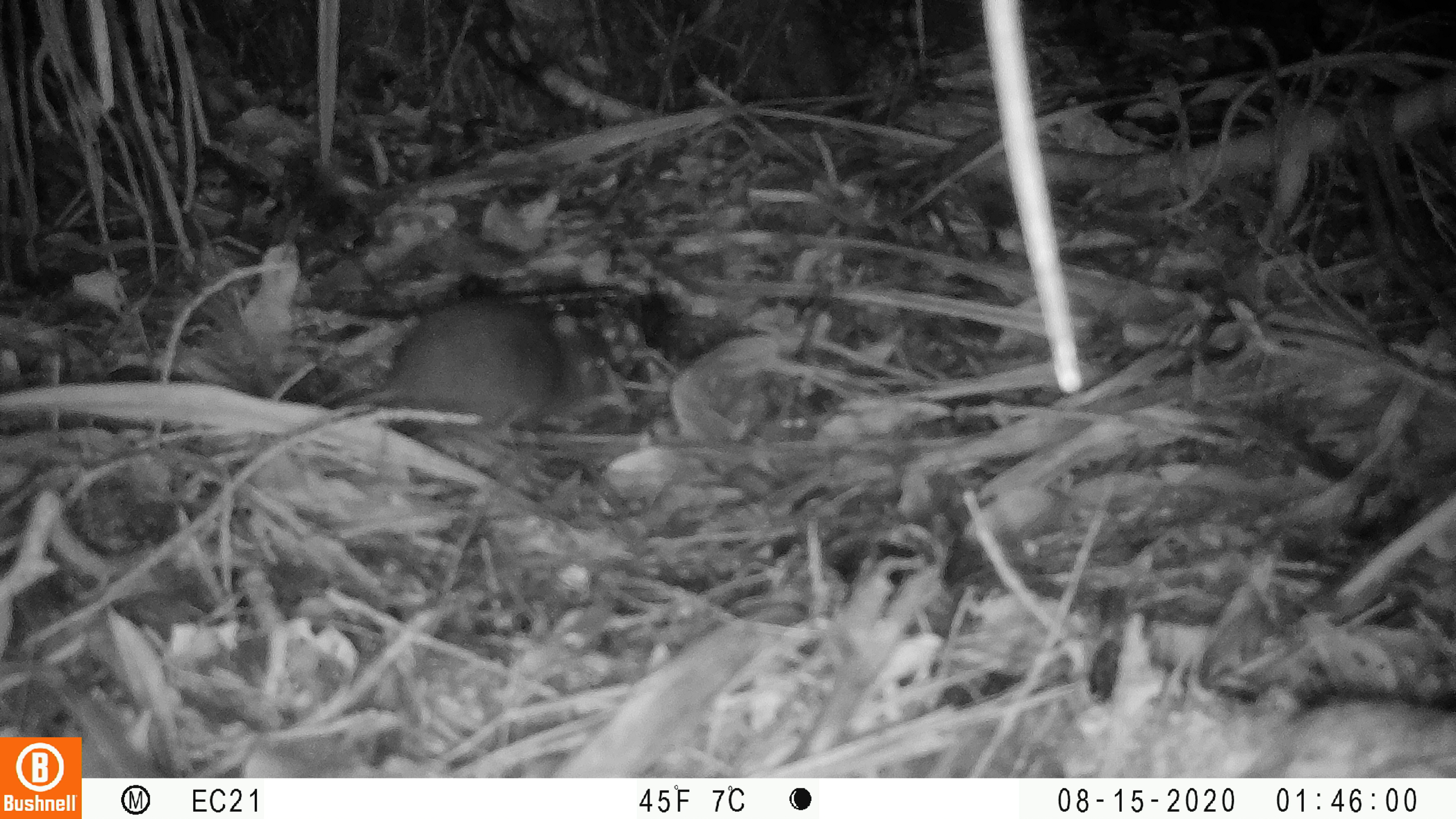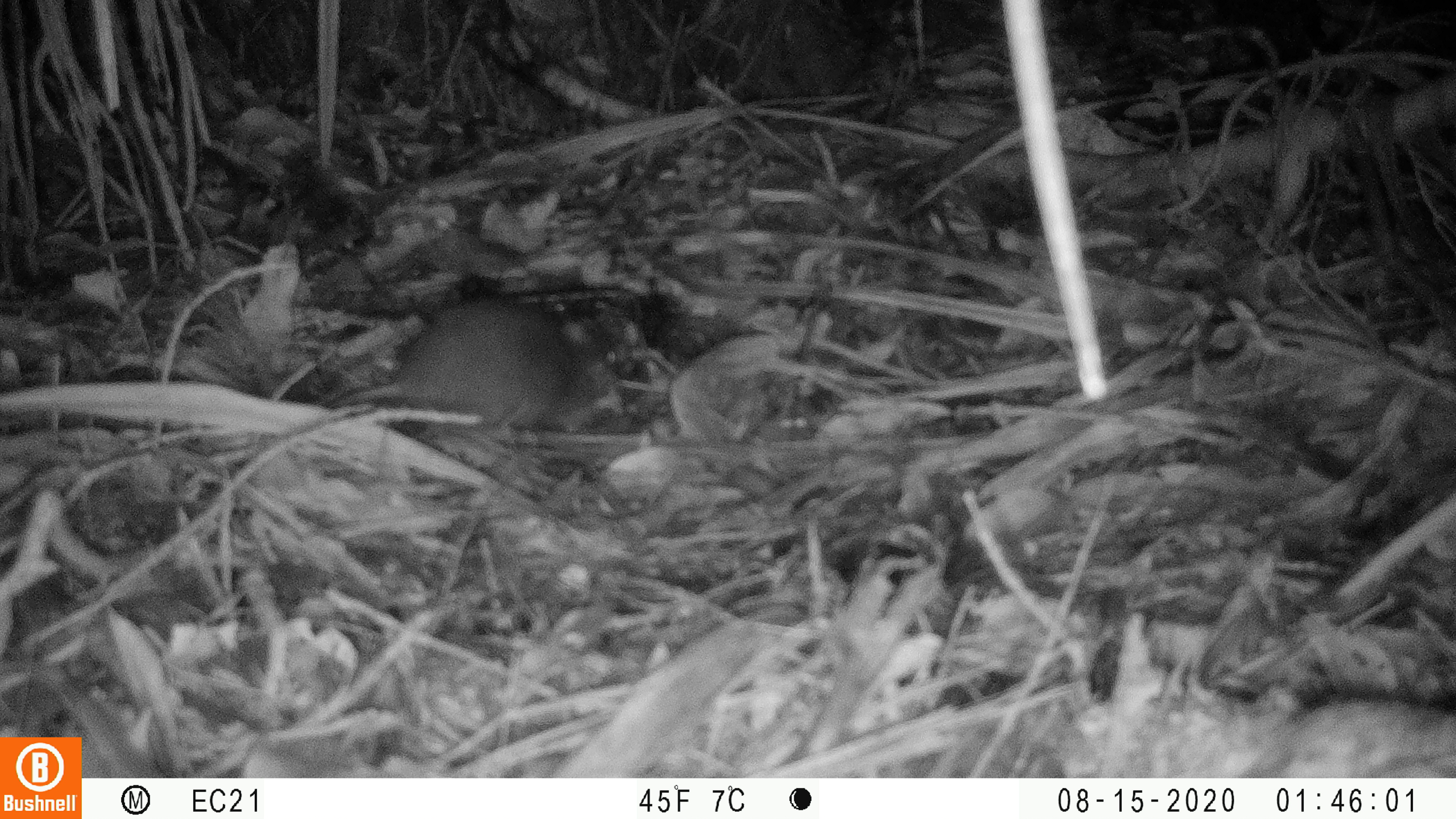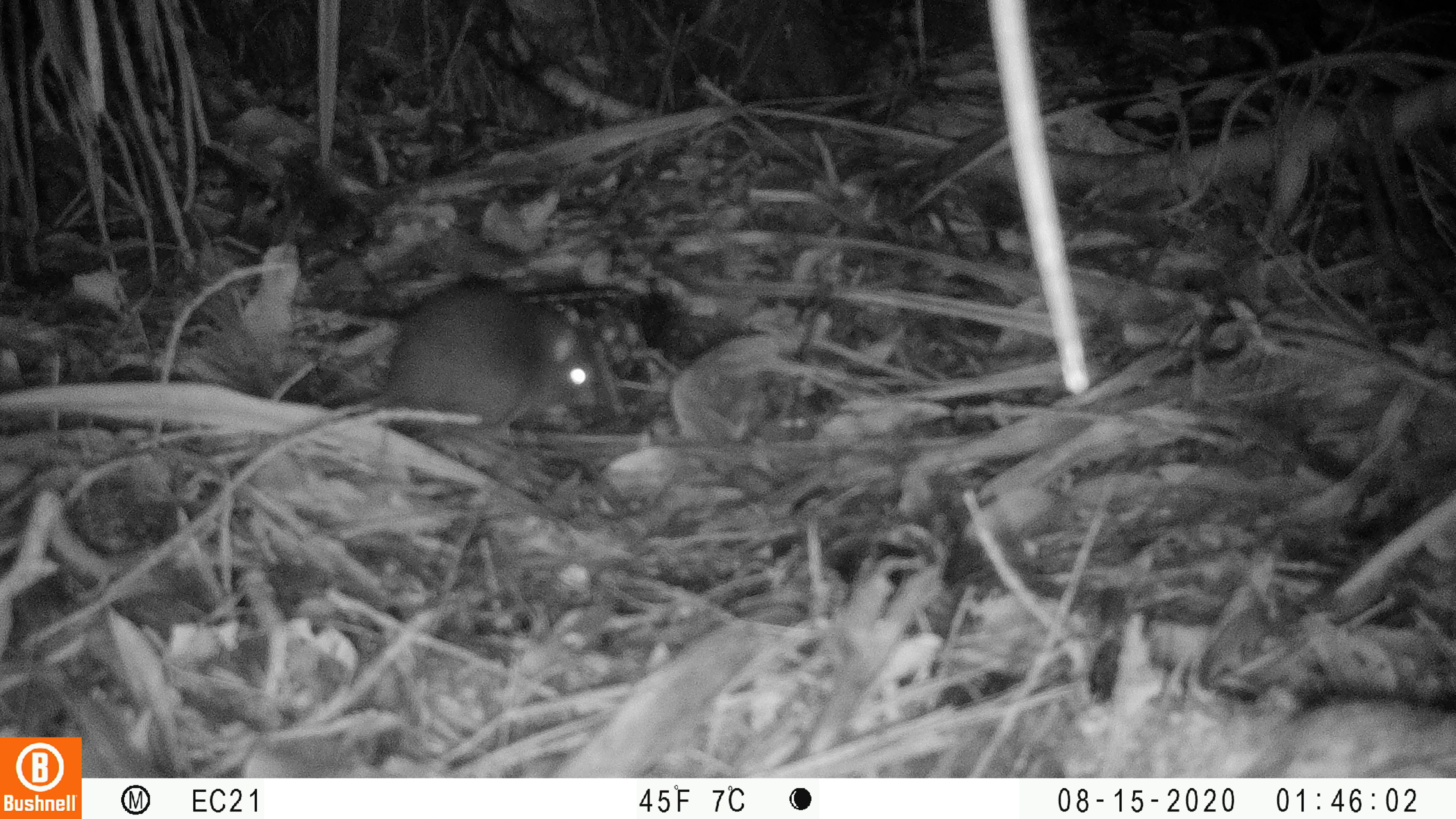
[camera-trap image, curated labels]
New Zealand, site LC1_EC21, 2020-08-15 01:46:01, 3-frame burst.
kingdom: Animalia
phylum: Chordata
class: Mammalia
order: Rodentia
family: Muridae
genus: Rattus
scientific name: Rattus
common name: rat